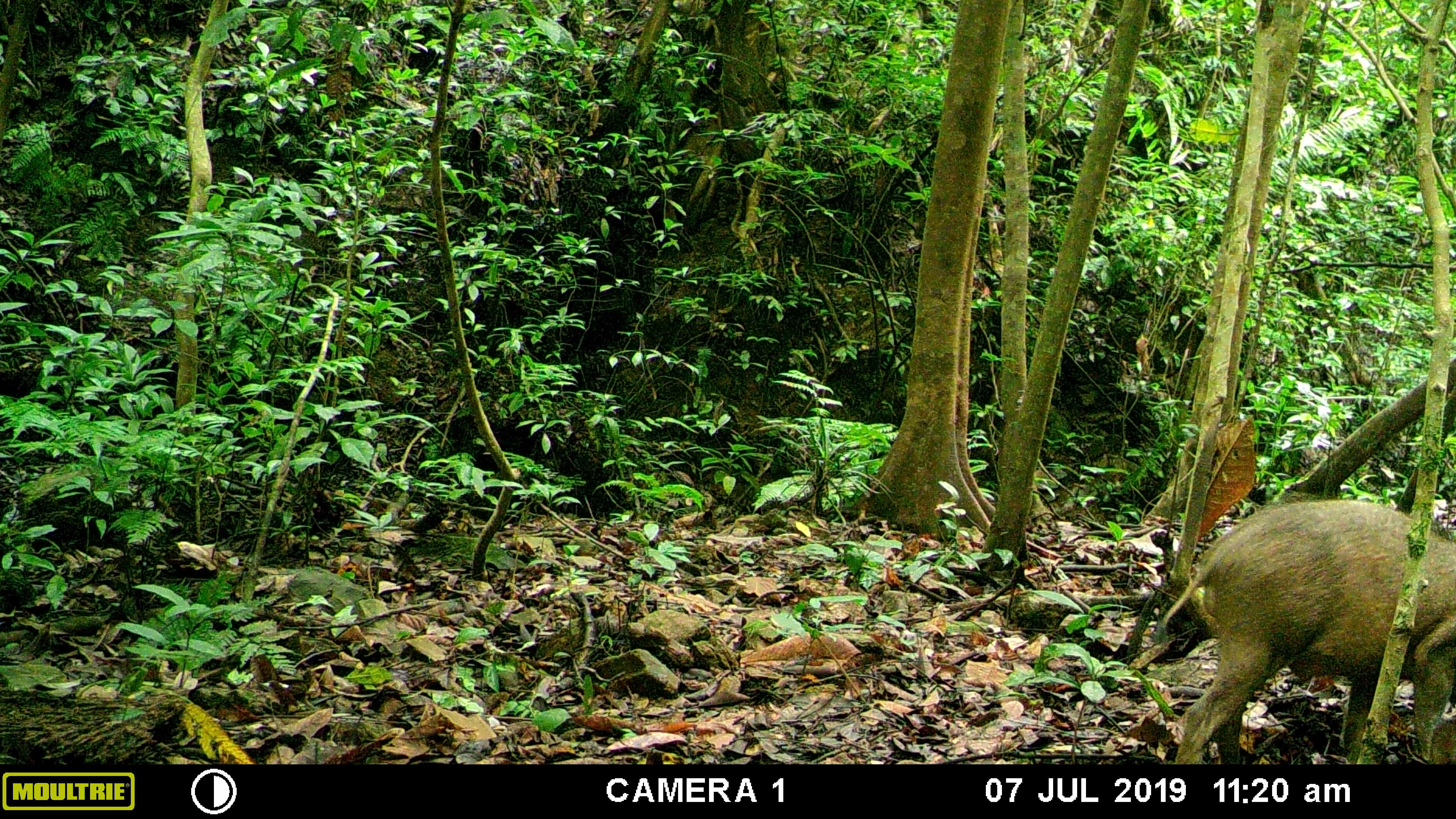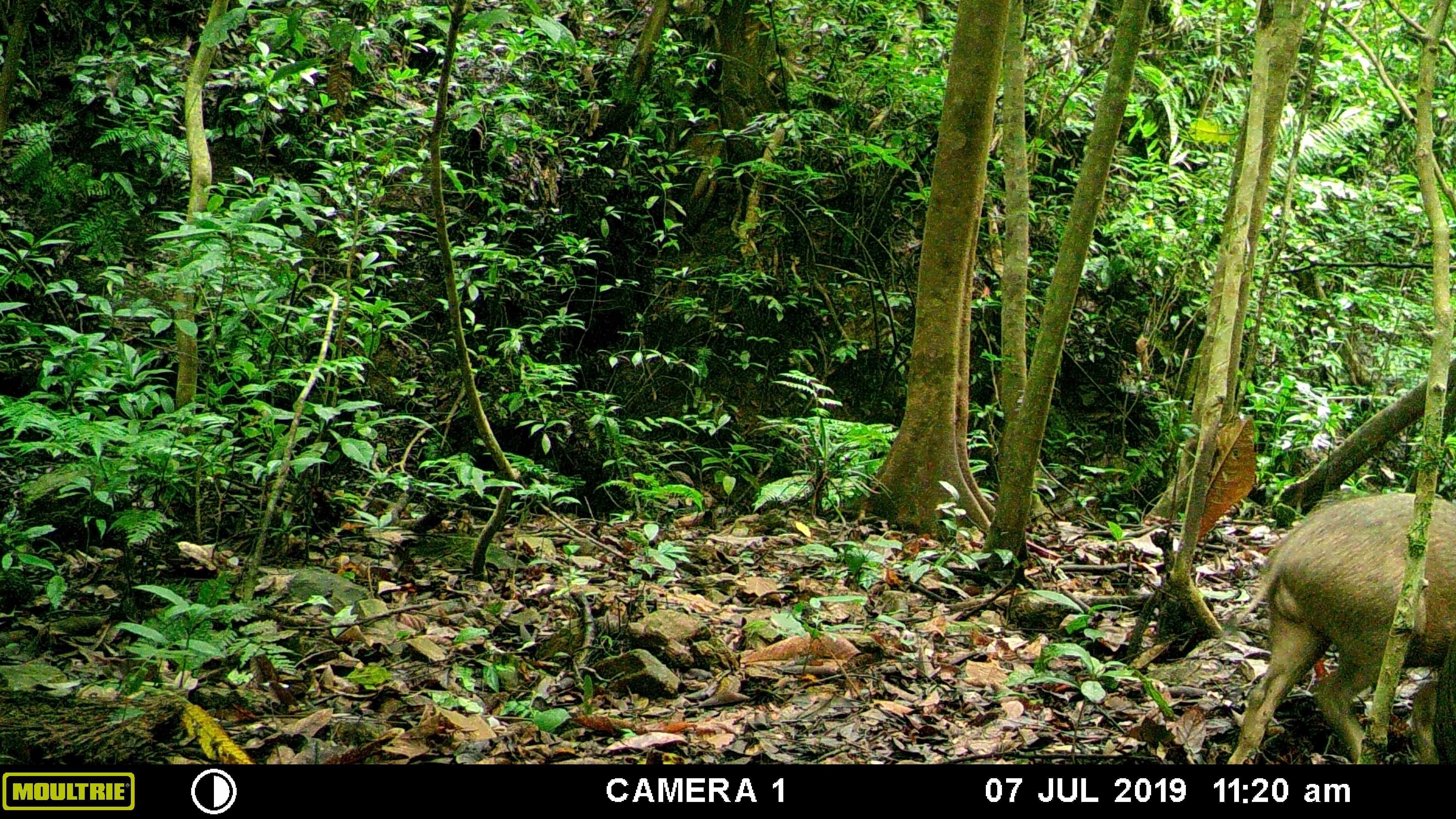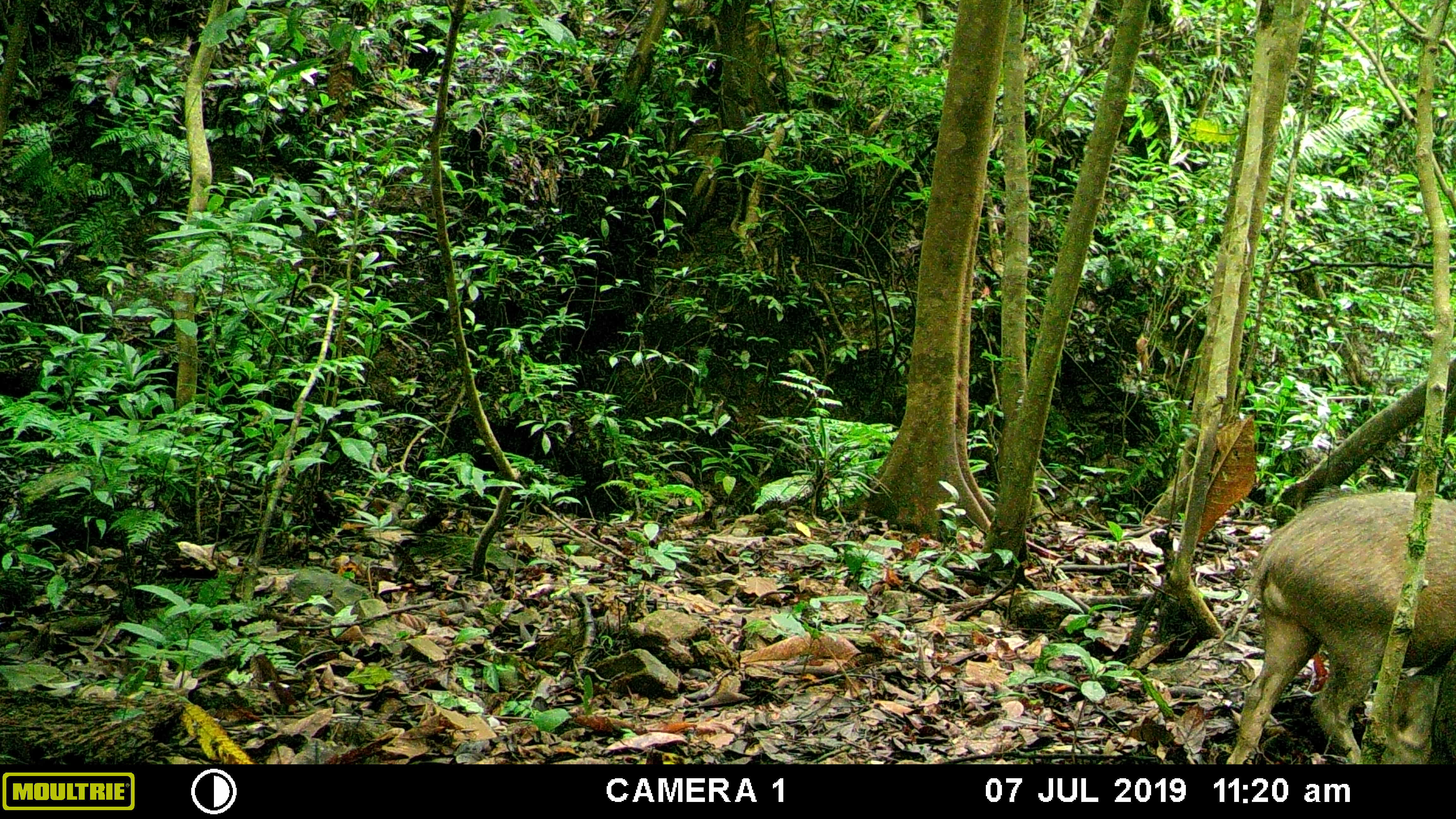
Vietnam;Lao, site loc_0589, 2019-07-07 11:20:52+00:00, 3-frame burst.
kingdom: Animalia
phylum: Chordata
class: Mammalia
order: Artiodactyla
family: Suidae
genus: Sus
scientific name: Sus scrofa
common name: eurasian wild pig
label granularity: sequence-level